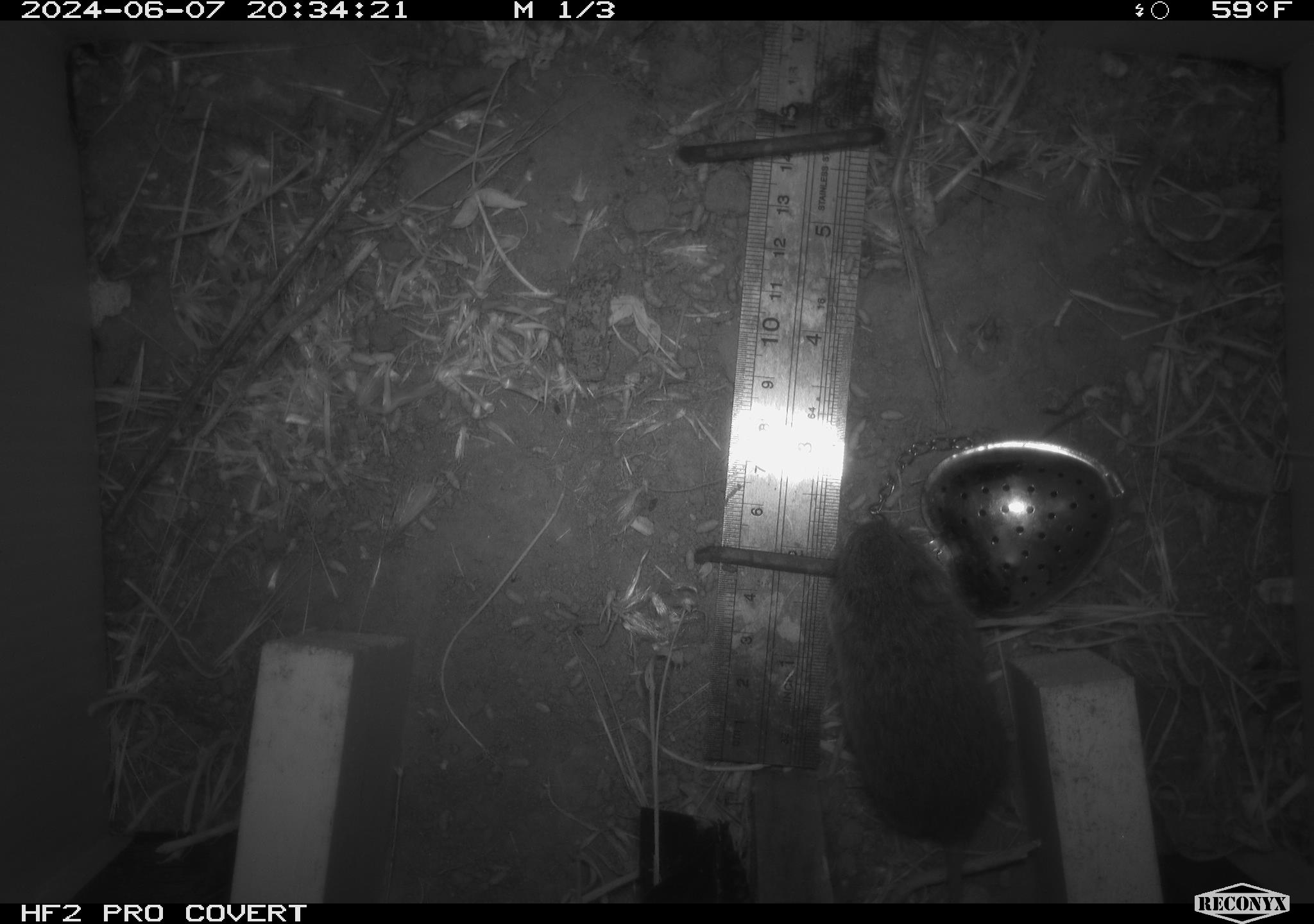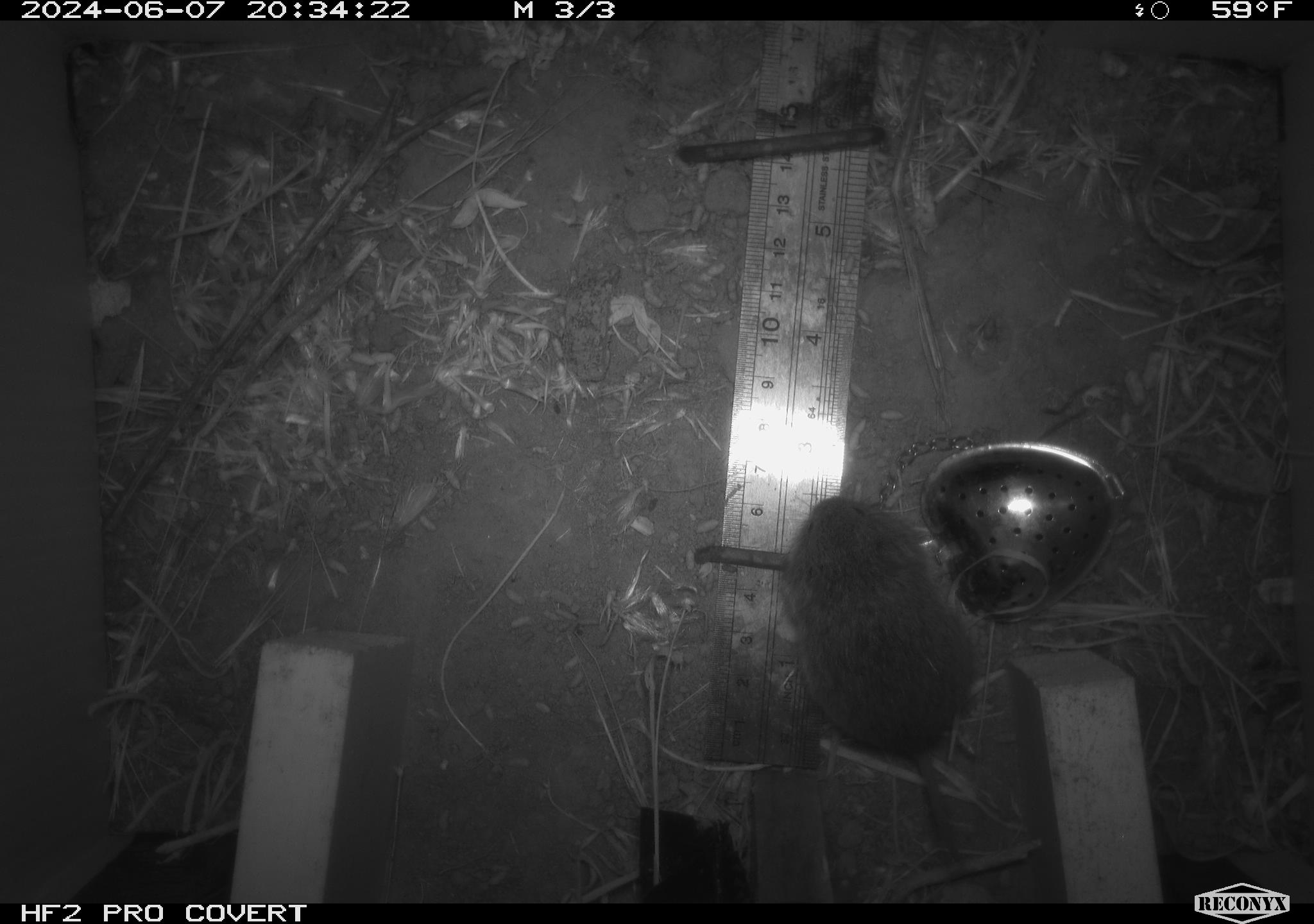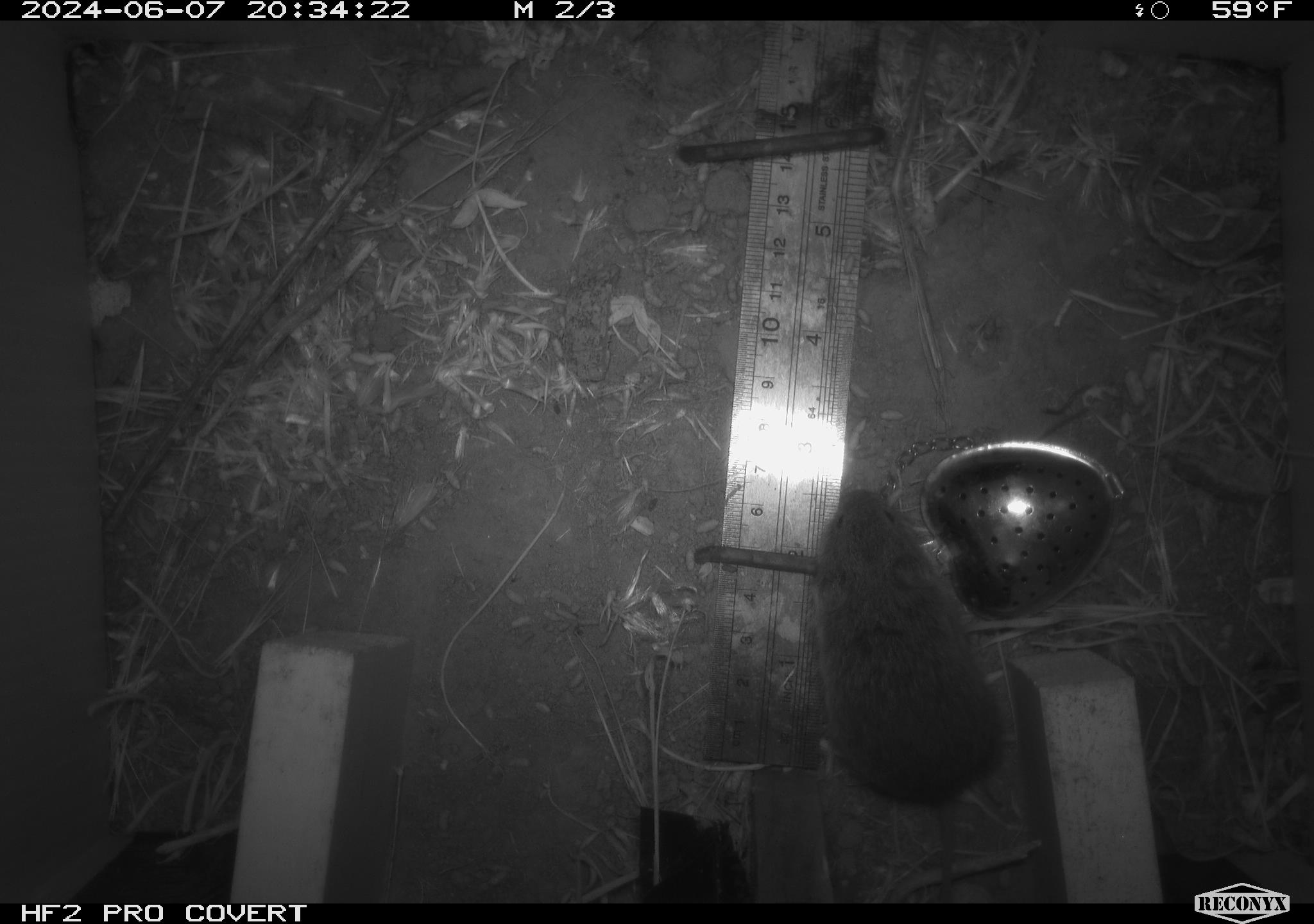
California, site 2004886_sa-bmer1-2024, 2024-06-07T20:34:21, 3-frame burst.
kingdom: Animalia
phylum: Chordata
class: Mammalia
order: Rodentia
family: Cricetidae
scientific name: Arvicolinae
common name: voles, lemmings, and muskrats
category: arvicolinae subfamily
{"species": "arvicolinae subfamily (voles, lemmings, and muskrats) (Arvicolinae)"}